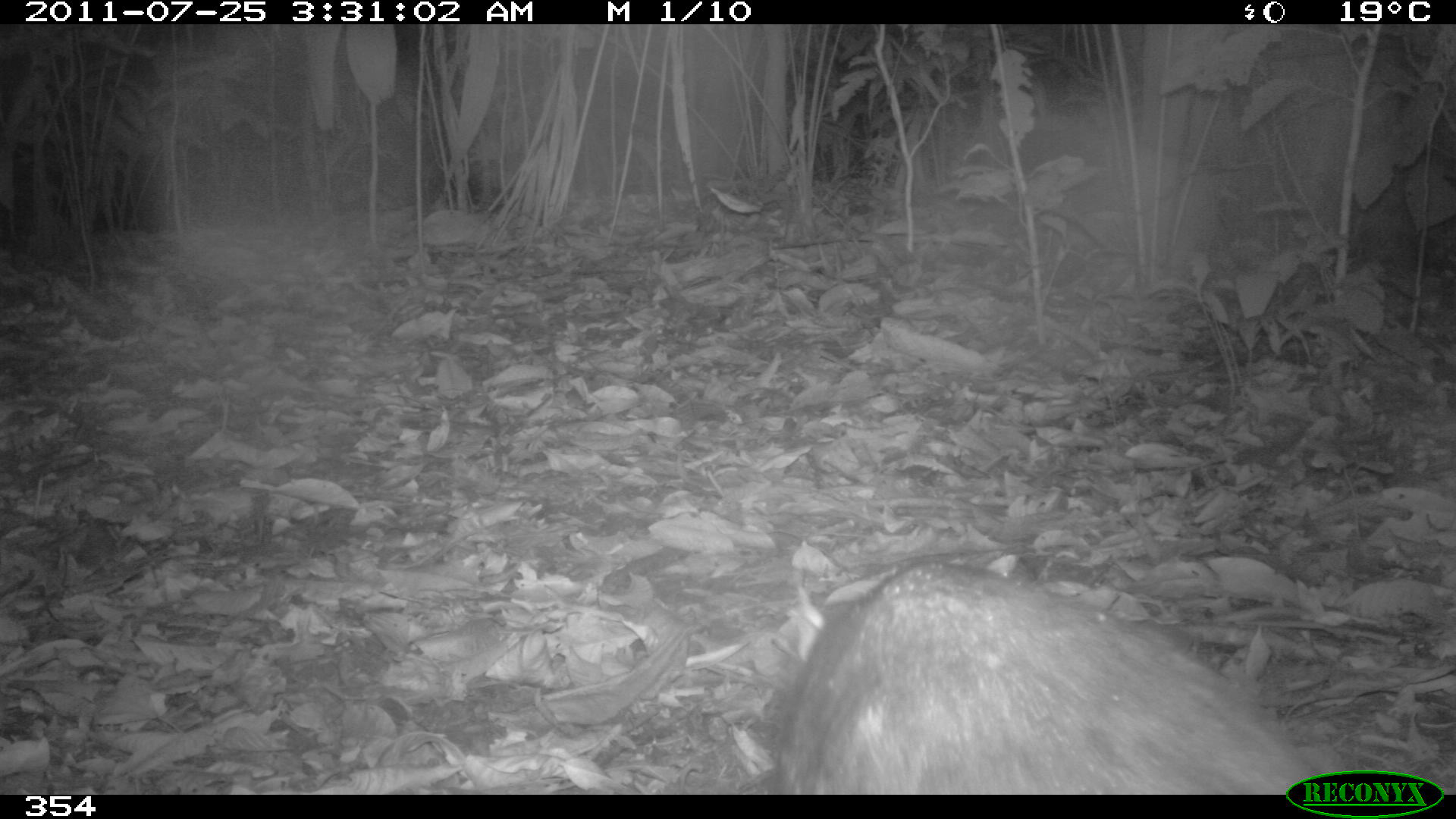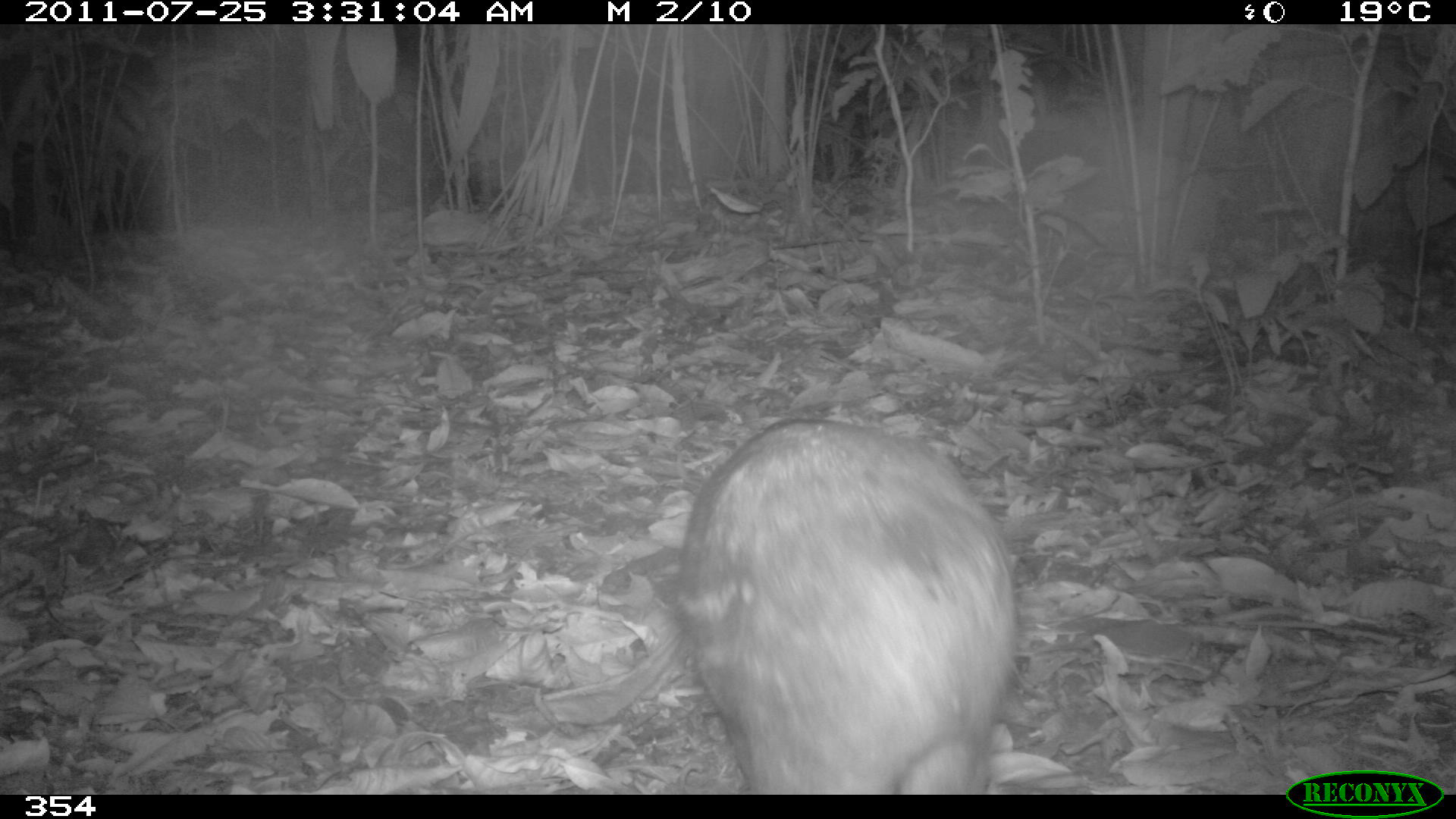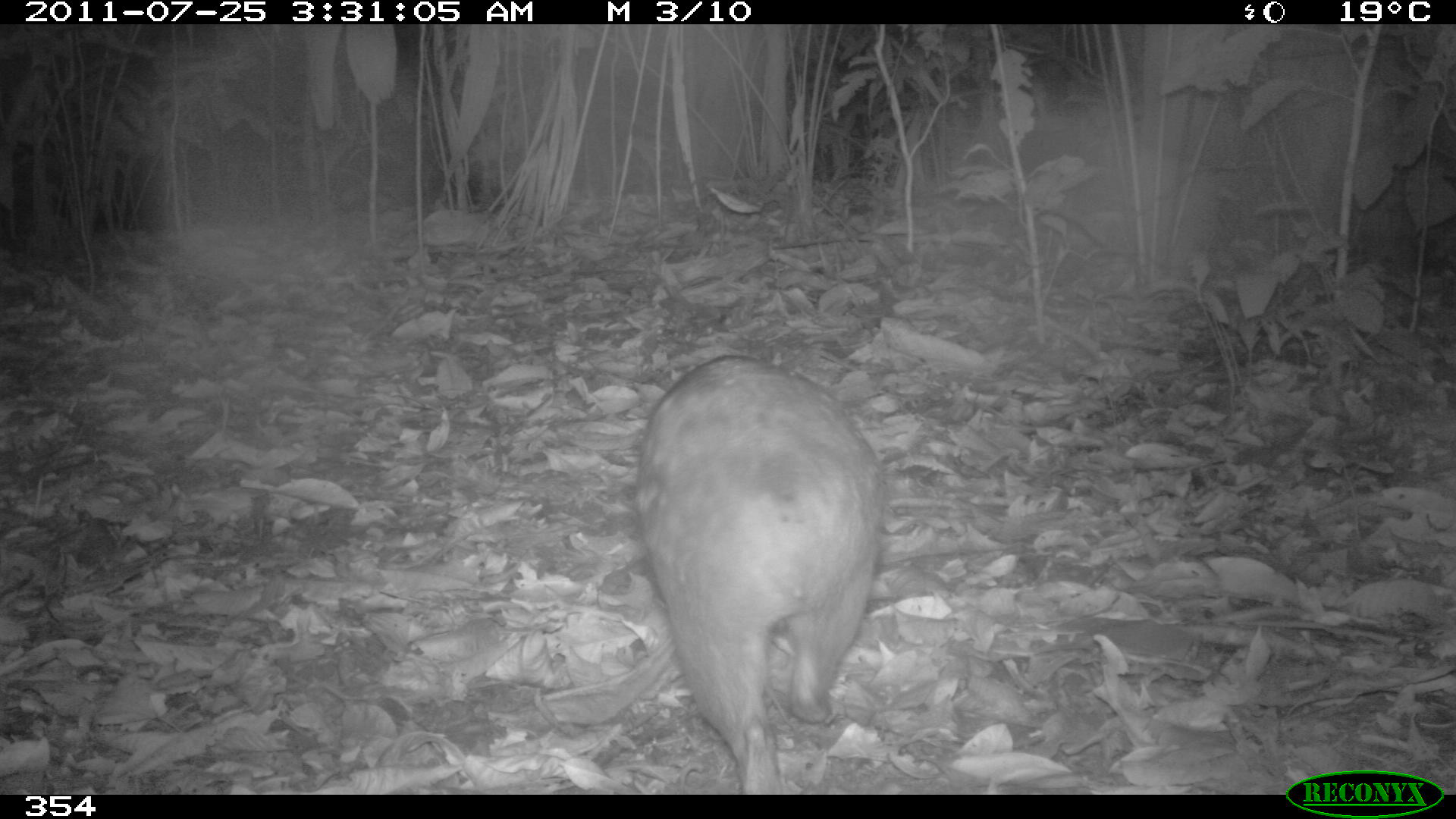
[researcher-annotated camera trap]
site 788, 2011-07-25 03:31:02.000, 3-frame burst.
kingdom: Animalia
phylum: Chordata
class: Mammalia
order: Rodentia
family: Cuniculidae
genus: Cuniculus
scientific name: Cuniculus paca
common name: spotted paca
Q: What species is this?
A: Cuniculus paca (spotted paca).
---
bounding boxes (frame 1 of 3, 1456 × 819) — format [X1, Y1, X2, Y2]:
cuniculus paca: [776, 563, 1313, 794]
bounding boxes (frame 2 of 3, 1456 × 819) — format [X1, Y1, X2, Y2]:
cuniculus paca: [672, 413, 1020, 795]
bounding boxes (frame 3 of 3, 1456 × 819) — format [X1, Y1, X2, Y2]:
cuniculus paca: [634, 353, 887, 795]